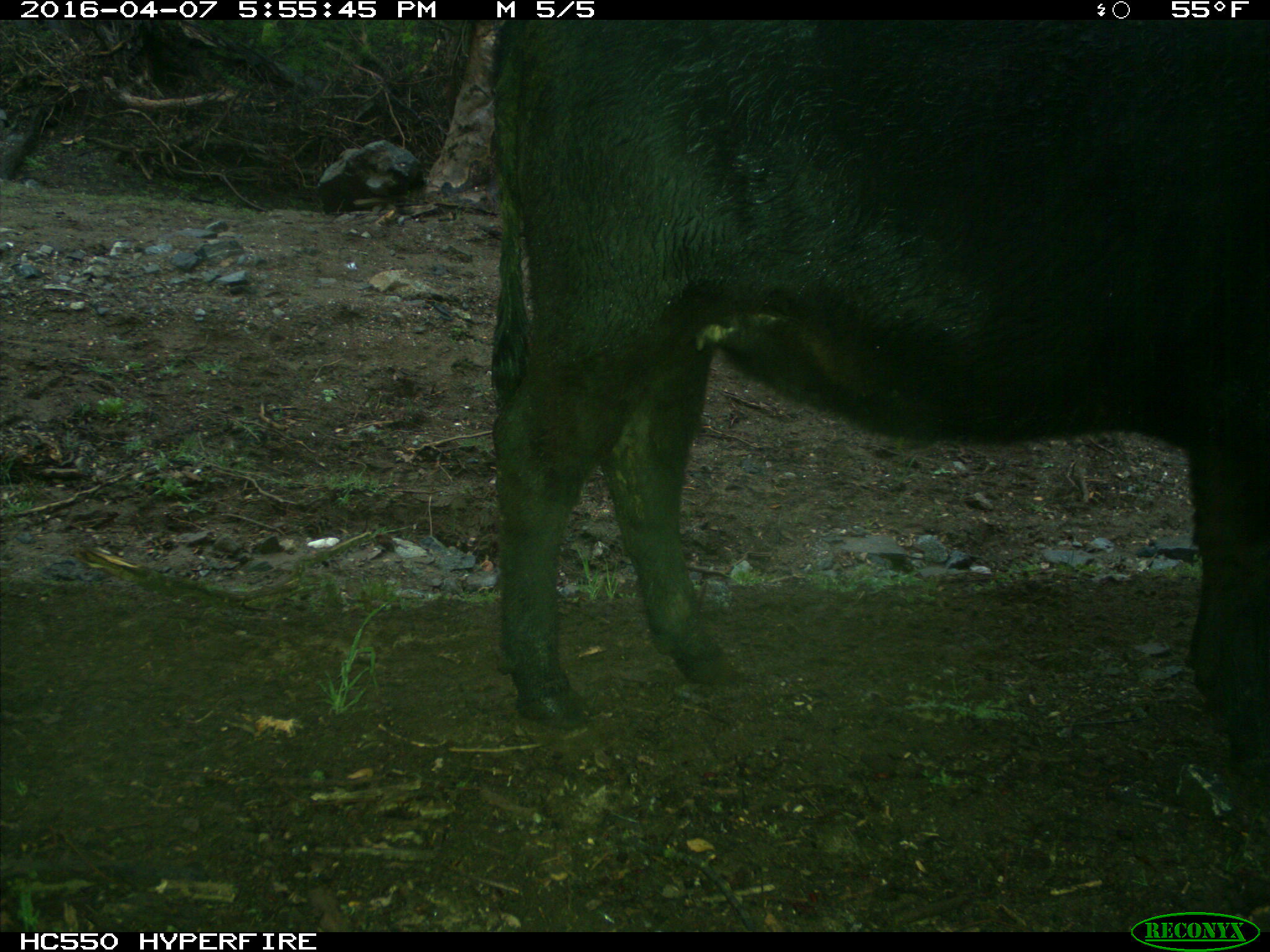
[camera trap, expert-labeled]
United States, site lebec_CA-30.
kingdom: Animalia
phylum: Chordata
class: Mammalia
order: Artiodactyla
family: Bovidae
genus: Bos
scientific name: Bos taurus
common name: domestic cow